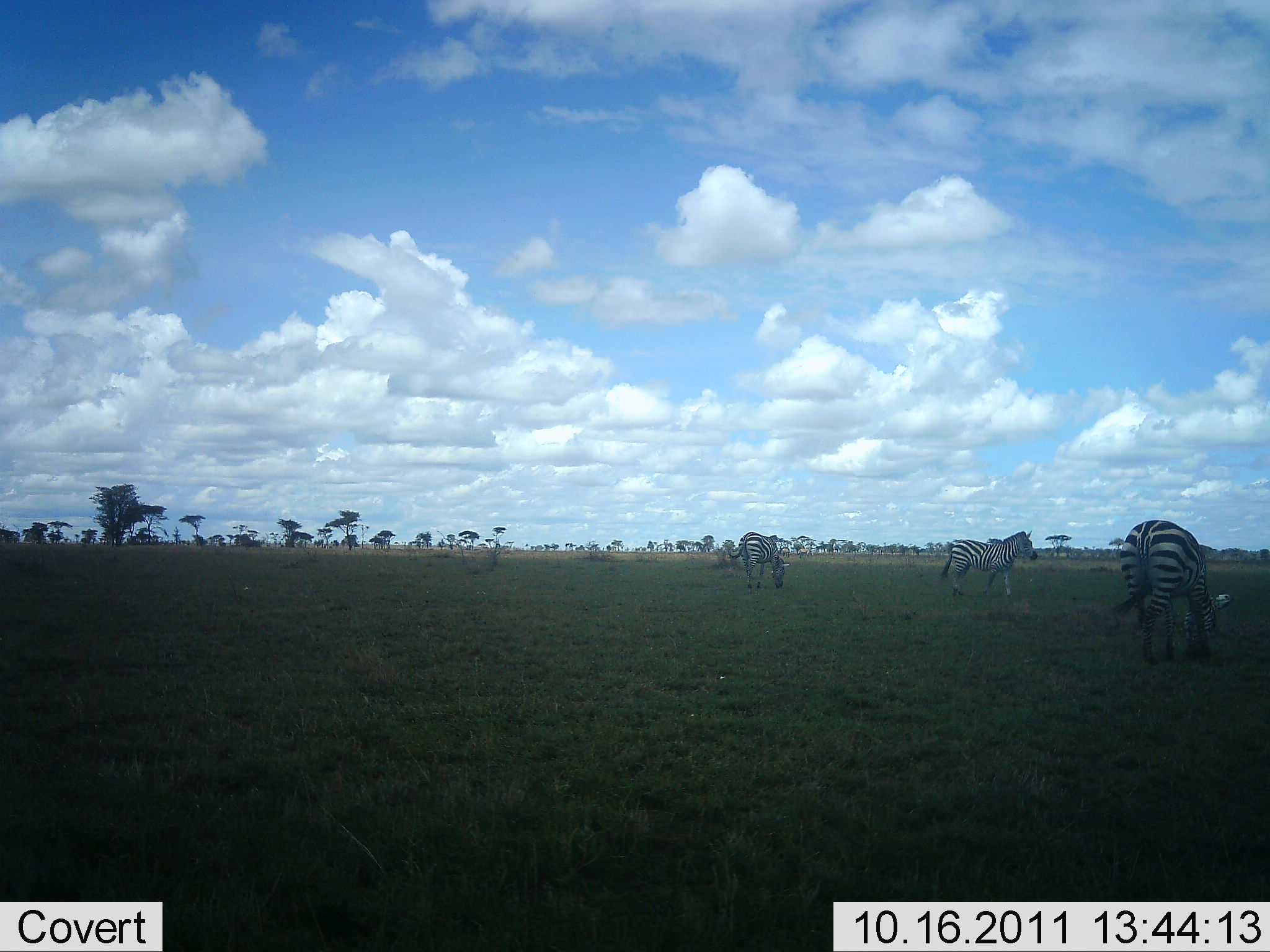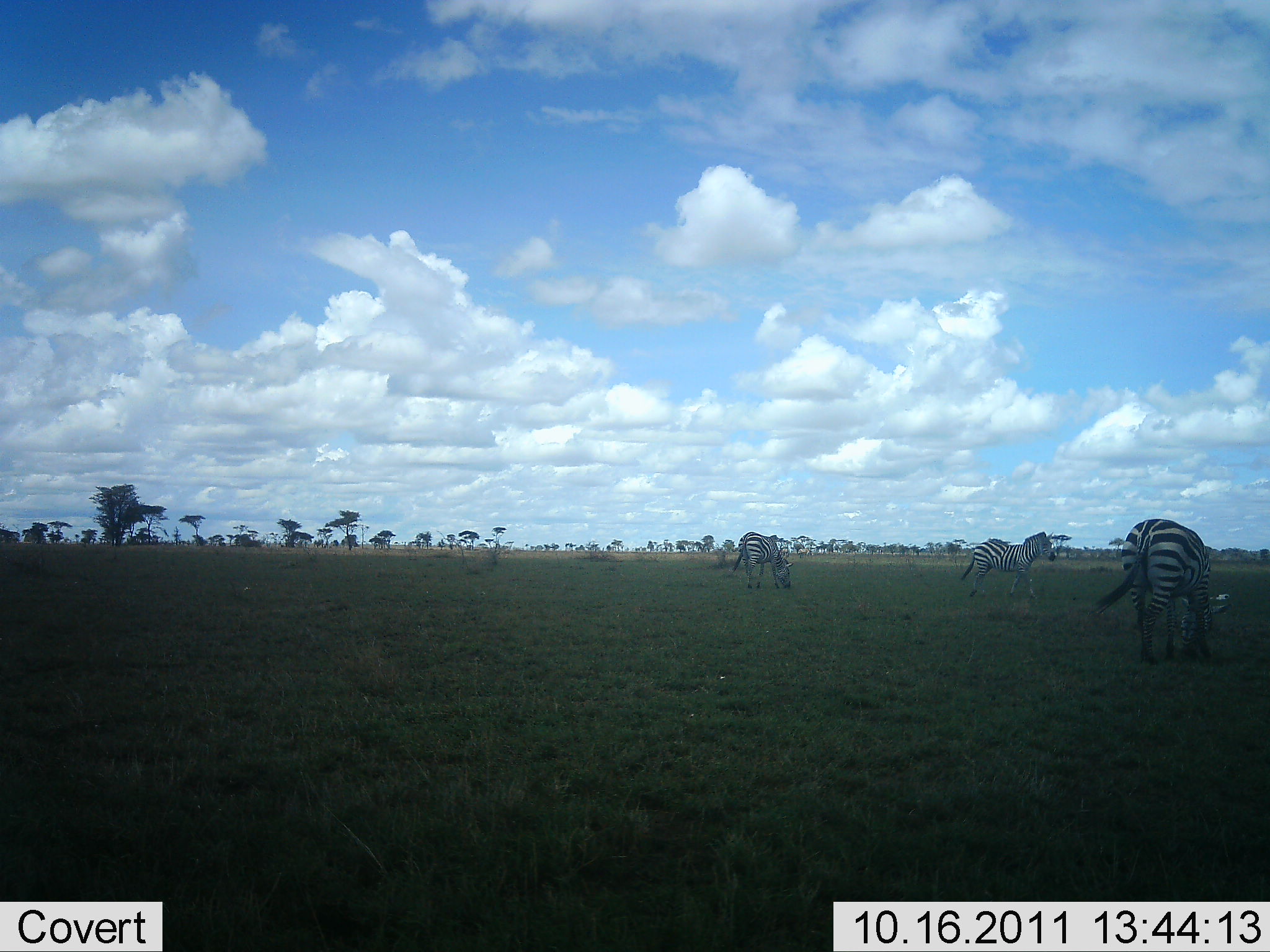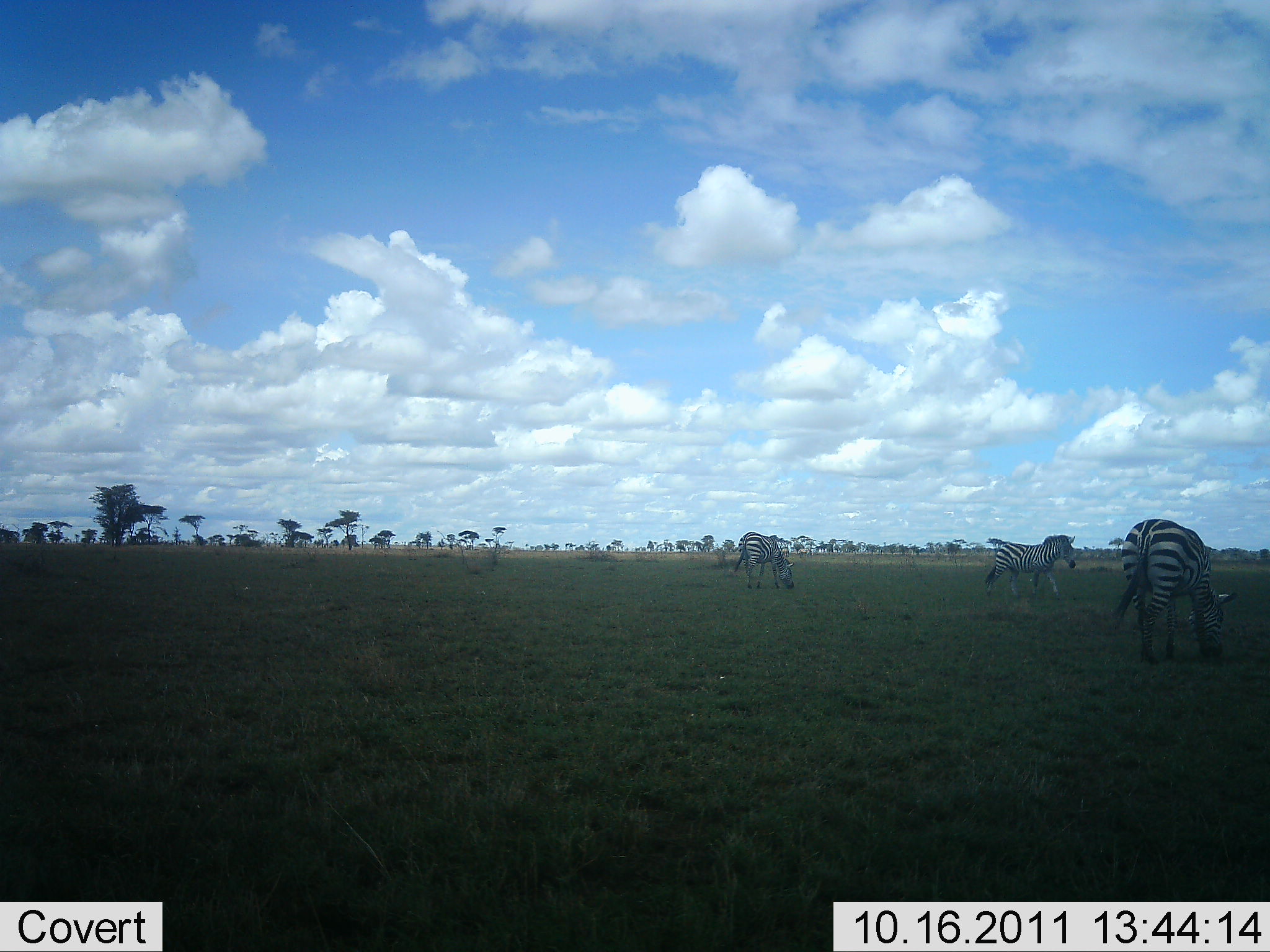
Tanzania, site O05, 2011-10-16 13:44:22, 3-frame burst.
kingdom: Animalia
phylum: Chordata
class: Mammalia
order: Perissodactyla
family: Equidae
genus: Equus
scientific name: Equus quagga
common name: plains zebra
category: zebra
Zebra (plains zebra) (Equus quagga), count 3. Behavior (volunteer vote fractions): standing 27%, resting 9%, moving 64%, interacting 0%. Young present (vote fraction): 0%. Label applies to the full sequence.